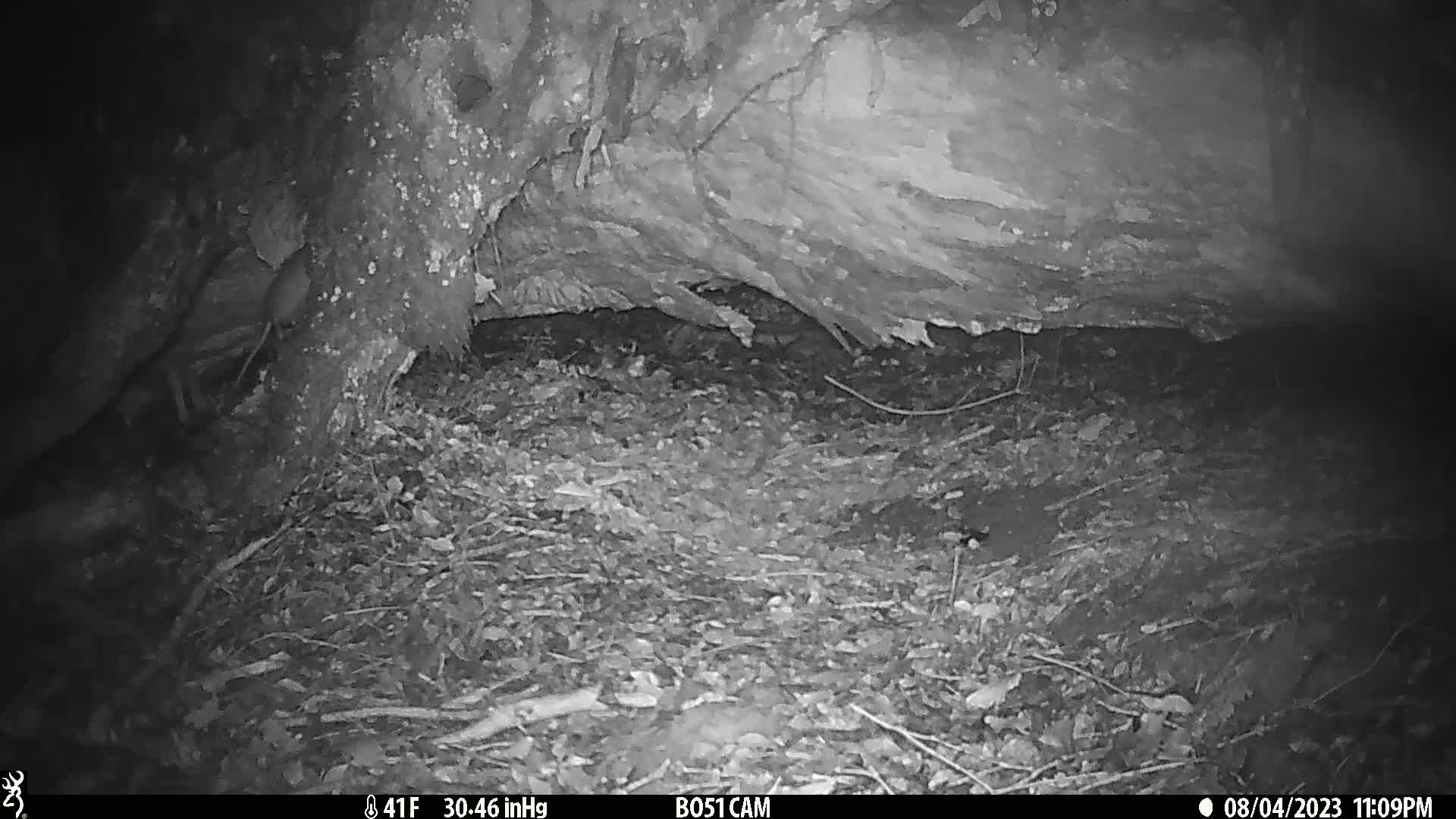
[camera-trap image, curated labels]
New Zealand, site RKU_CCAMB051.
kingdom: Animalia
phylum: Chordata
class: Mammalia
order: Rodentia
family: Muridae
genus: Rattus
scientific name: Rattus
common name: rat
Rat (Rattus).